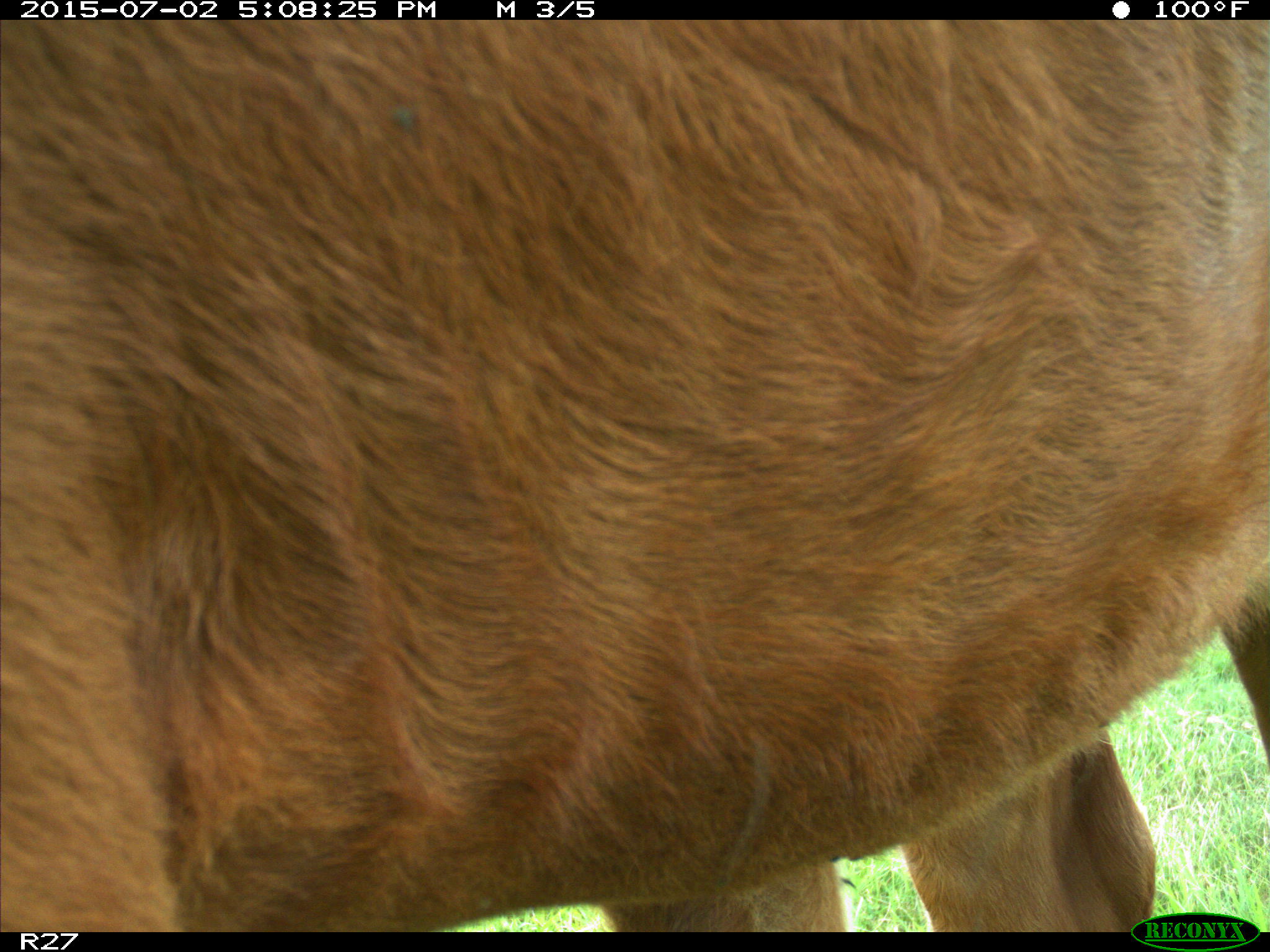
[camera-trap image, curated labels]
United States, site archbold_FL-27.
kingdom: Animalia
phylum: Chordata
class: Mammalia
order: Artiodactyla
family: Bovidae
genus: Bos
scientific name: Bos taurus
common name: domestic cow